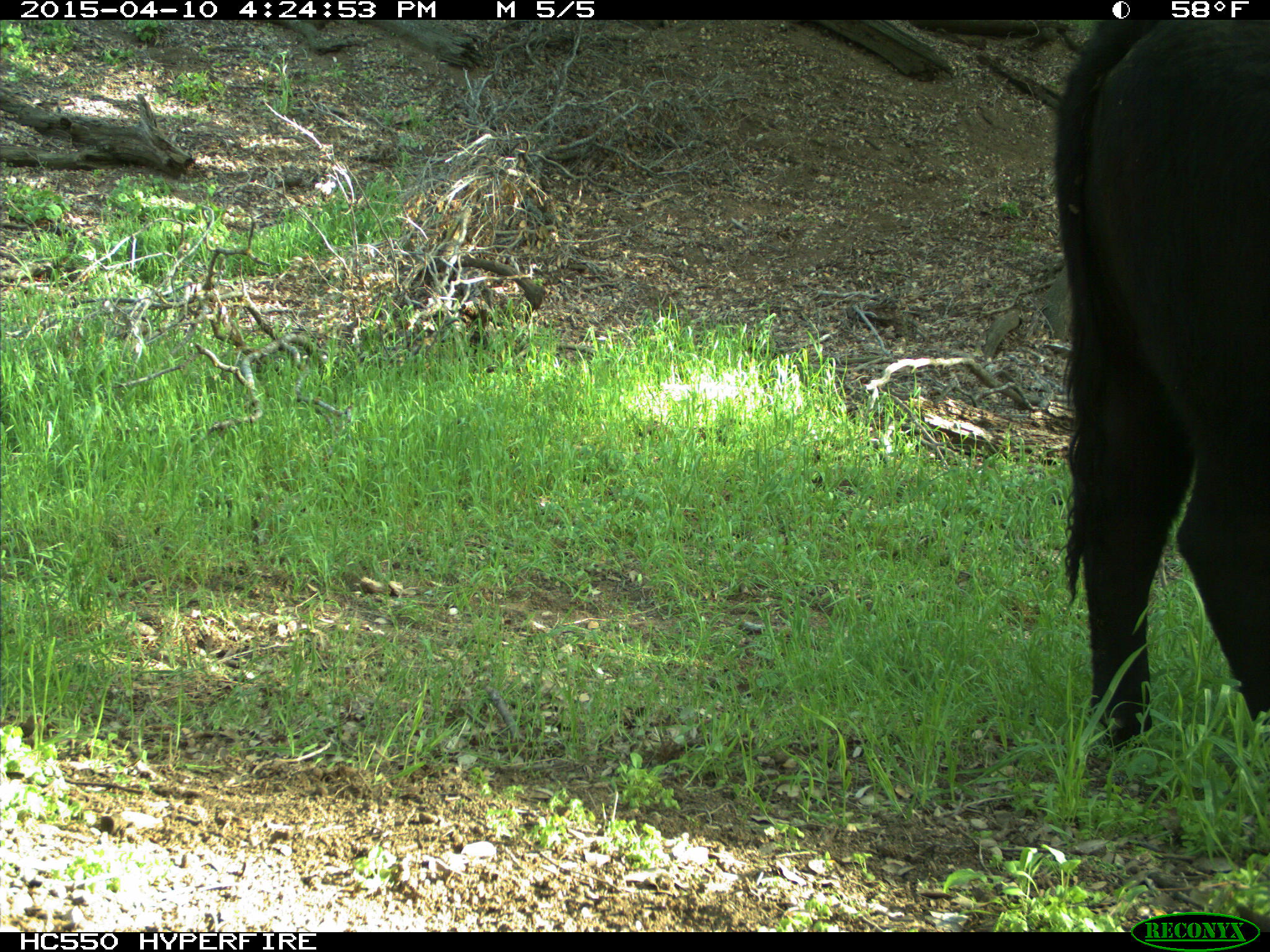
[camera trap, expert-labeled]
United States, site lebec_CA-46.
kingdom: Animalia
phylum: Chordata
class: Mammalia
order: Artiodactyla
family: Bovidae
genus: Bos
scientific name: Bos taurus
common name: domestic cow